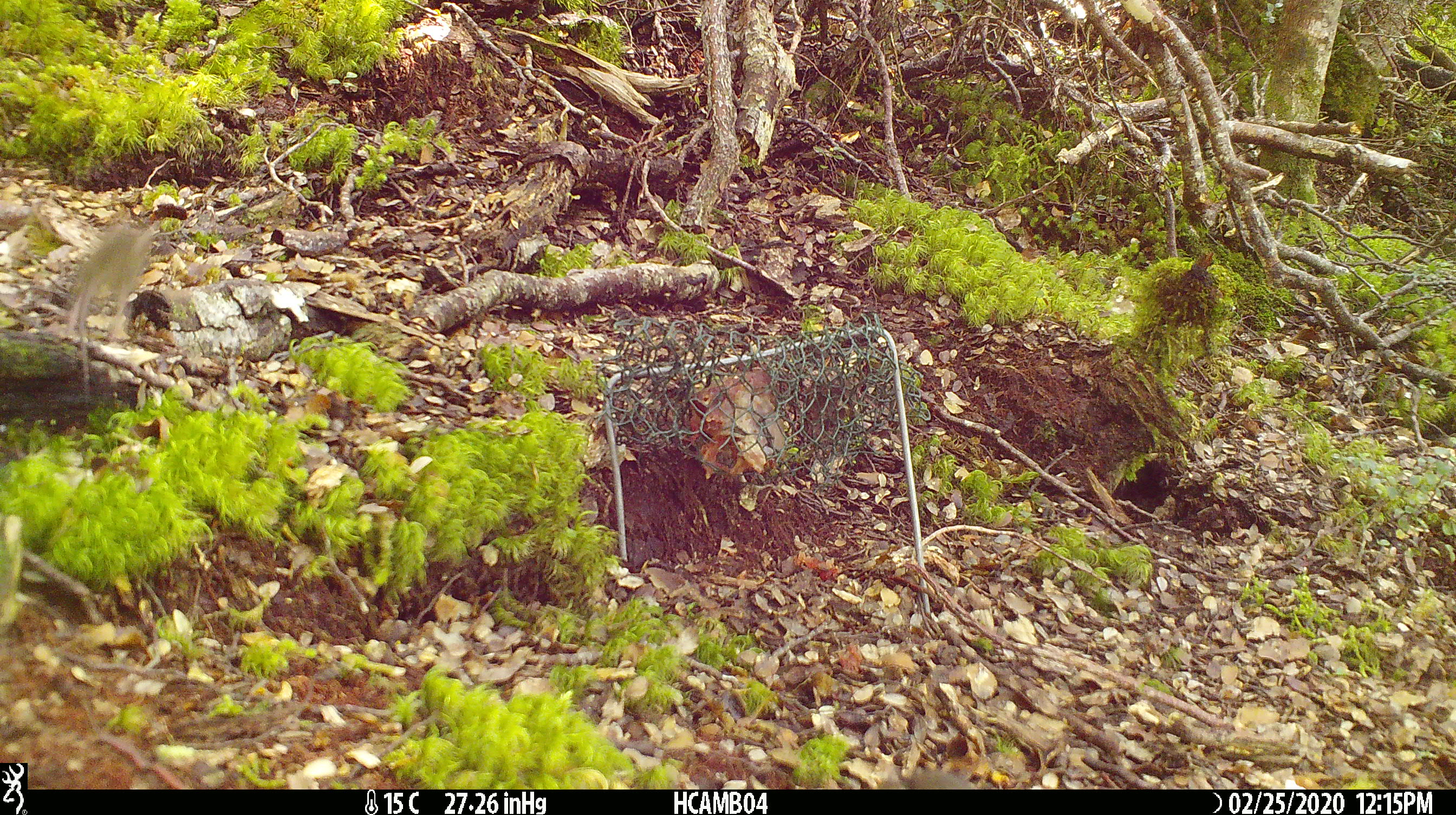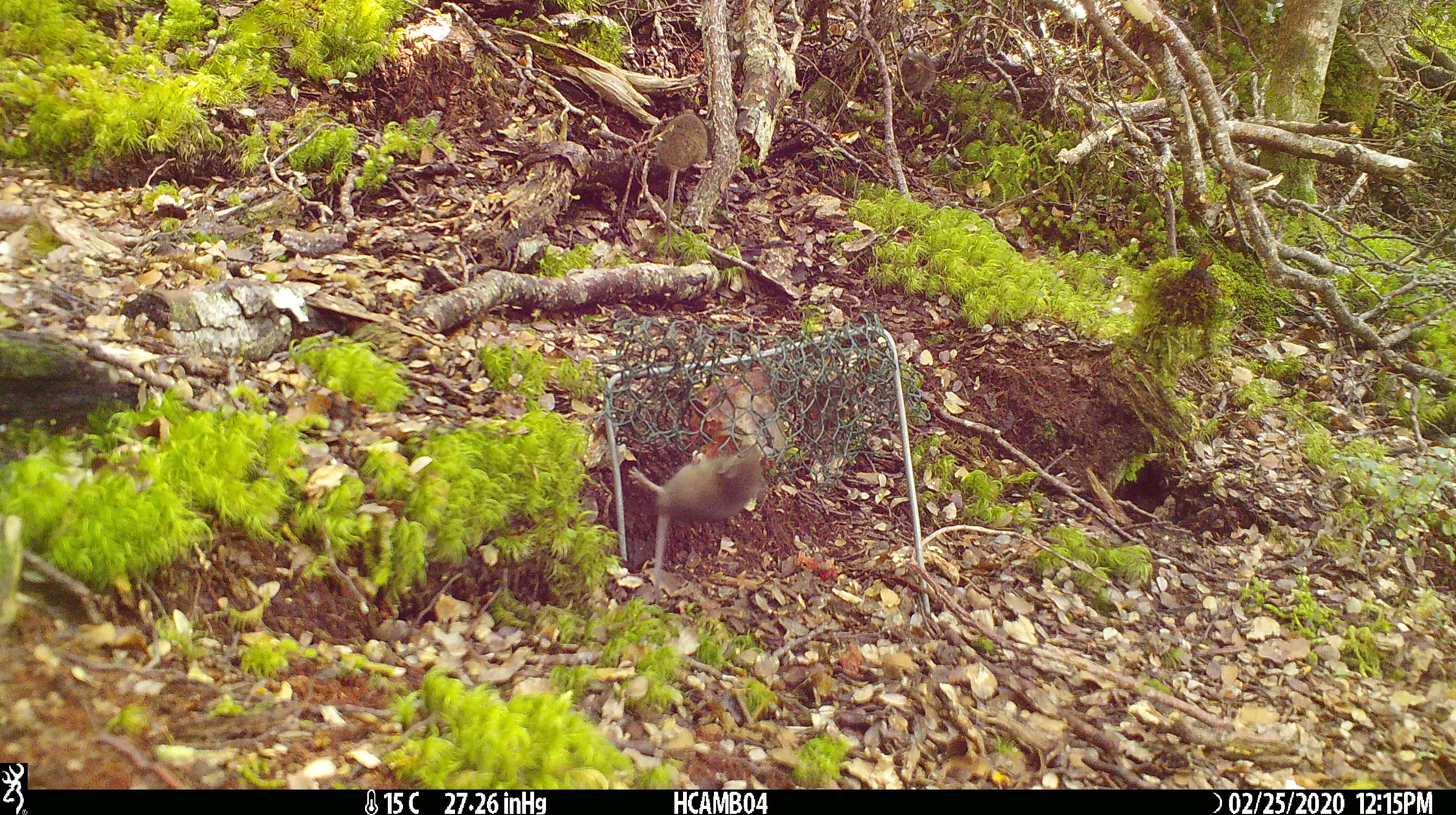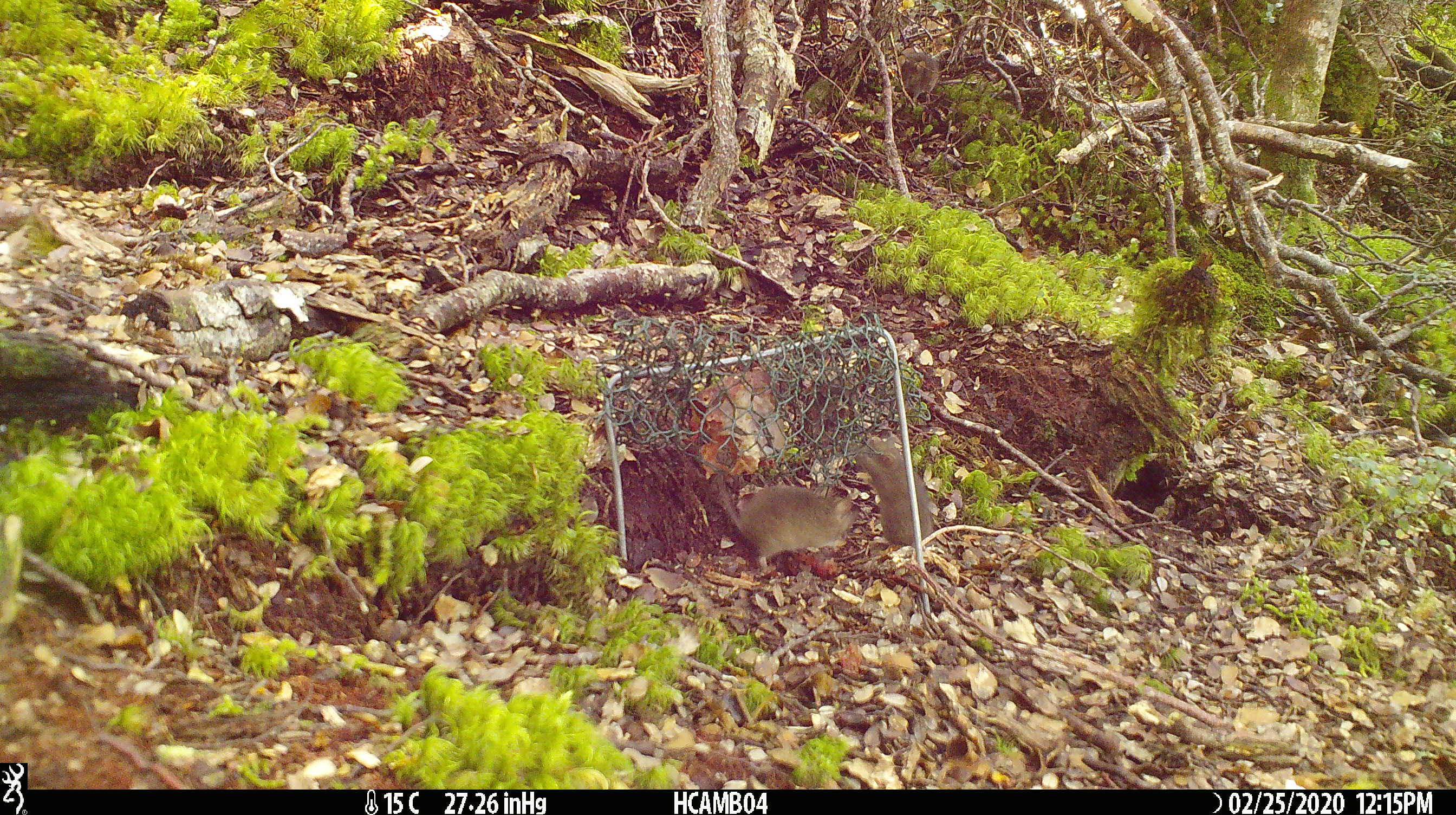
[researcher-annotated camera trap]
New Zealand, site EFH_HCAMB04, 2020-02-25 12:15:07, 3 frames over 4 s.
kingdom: Animalia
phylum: Chordata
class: Mammalia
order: Rodentia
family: Muridae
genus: Mus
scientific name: Mus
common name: mouse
Mouse (Mus).